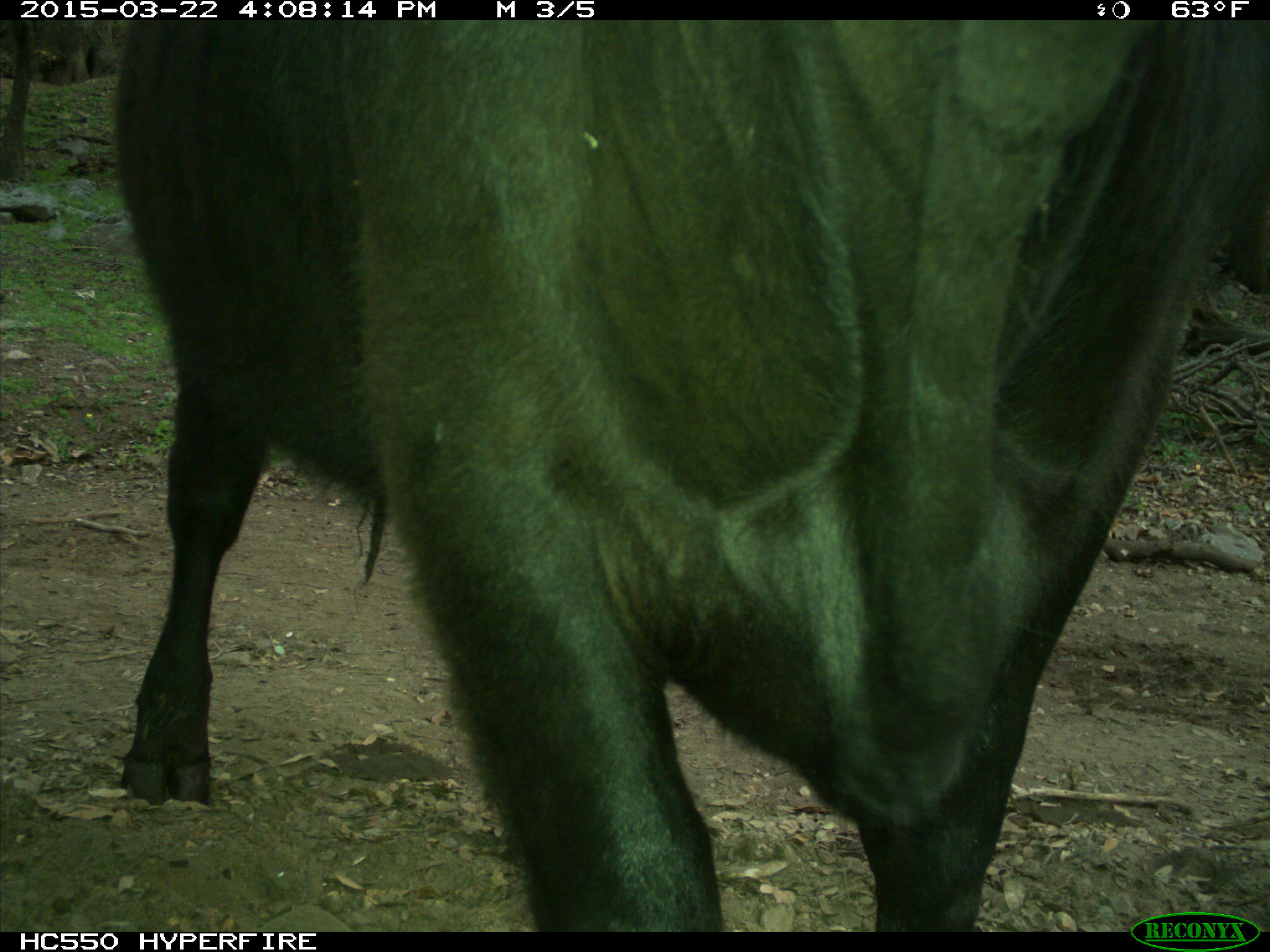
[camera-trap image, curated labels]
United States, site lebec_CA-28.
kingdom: Animalia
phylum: Chordata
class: Mammalia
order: Artiodactyla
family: Bovidae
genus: Bos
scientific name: Bos taurus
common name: domestic cow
Bos taurus (domestic cow).